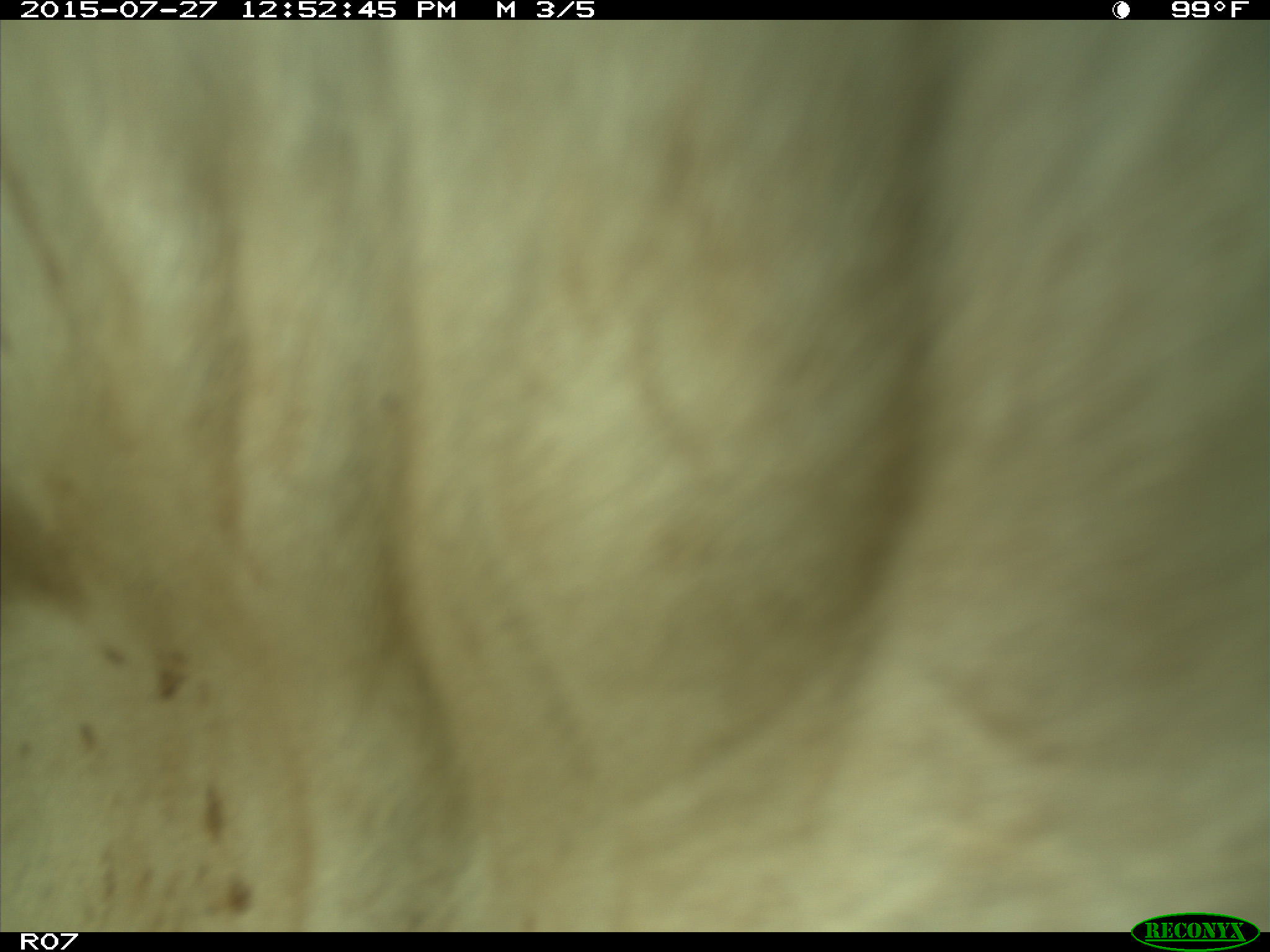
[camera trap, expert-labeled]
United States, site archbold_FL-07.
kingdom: Animalia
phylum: Chordata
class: Mammalia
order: Artiodactyla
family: Bovidae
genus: Bos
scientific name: Bos taurus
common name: domestic cow